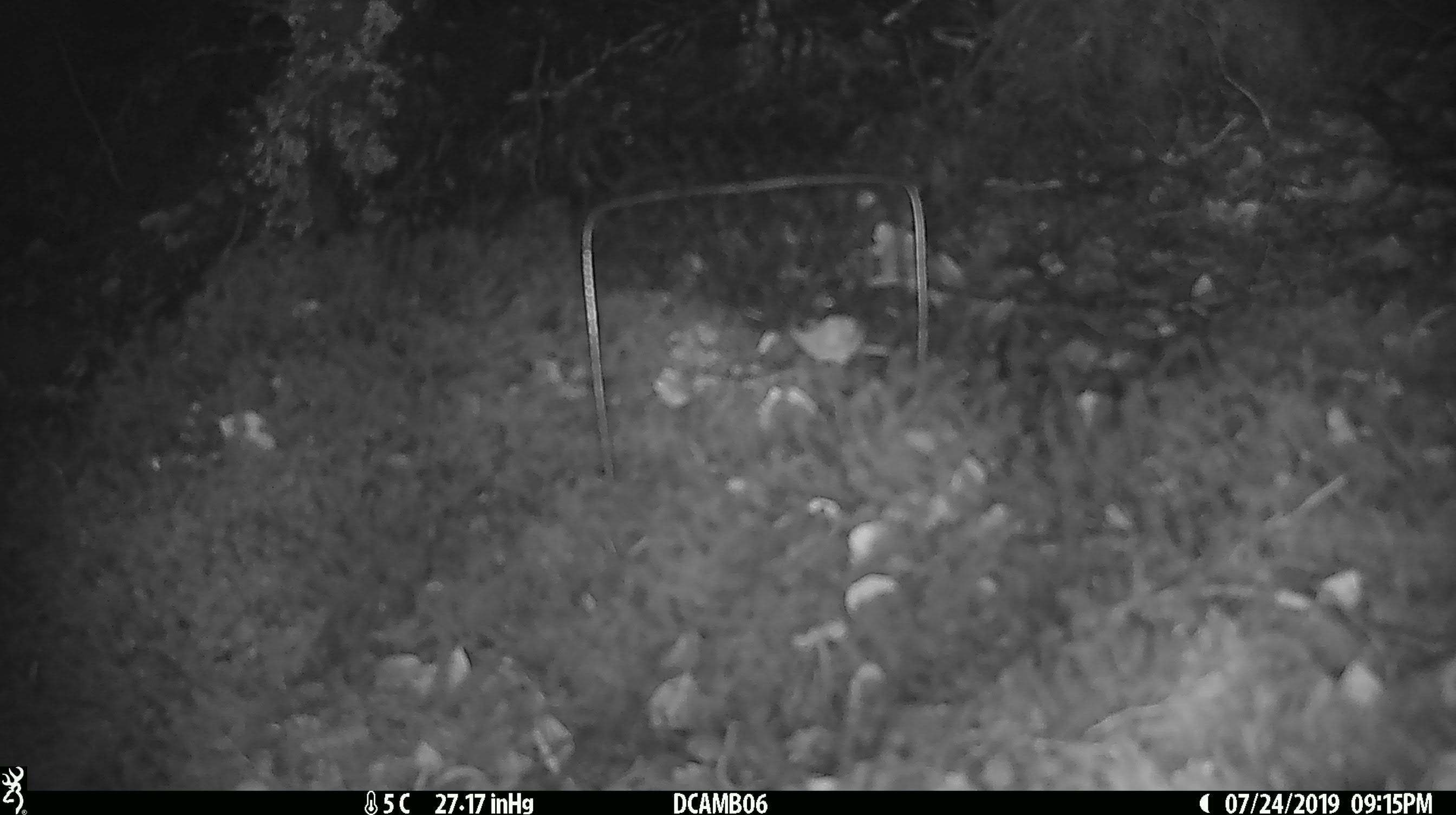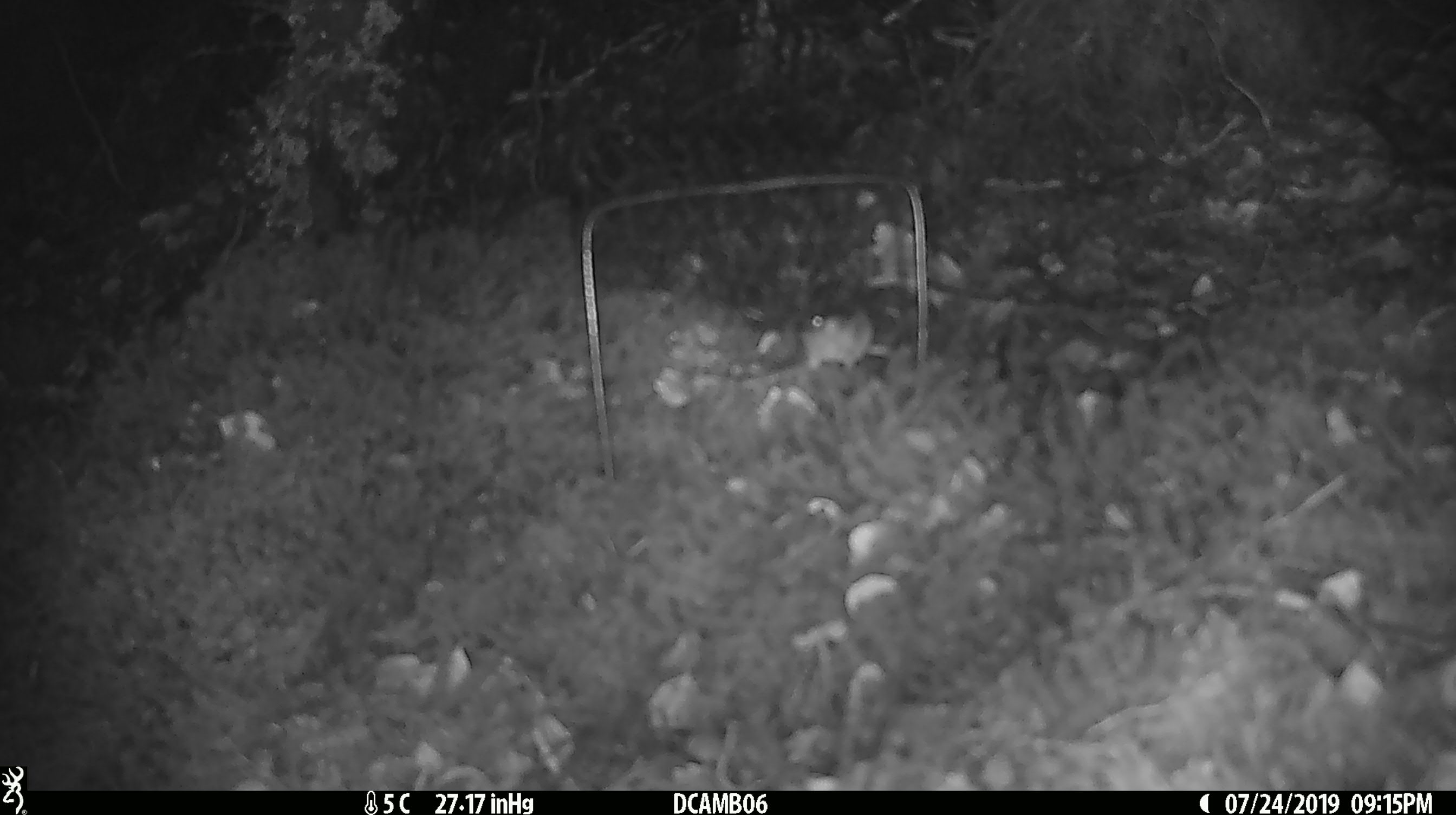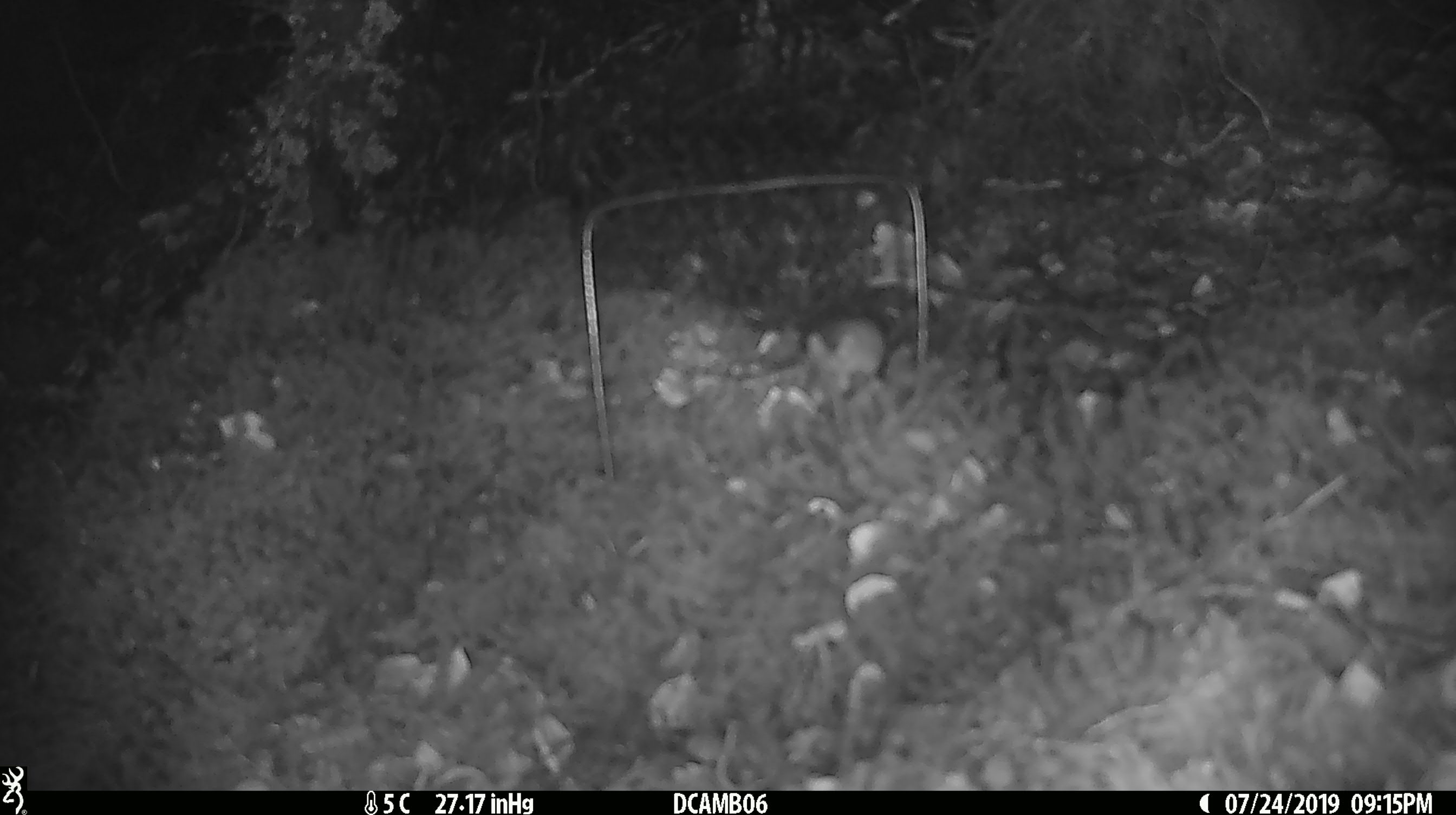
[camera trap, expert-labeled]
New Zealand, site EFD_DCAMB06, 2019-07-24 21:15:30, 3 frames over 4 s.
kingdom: Animalia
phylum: Chordata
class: Mammalia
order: Rodentia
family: Muridae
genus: Mus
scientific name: Mus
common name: mouse